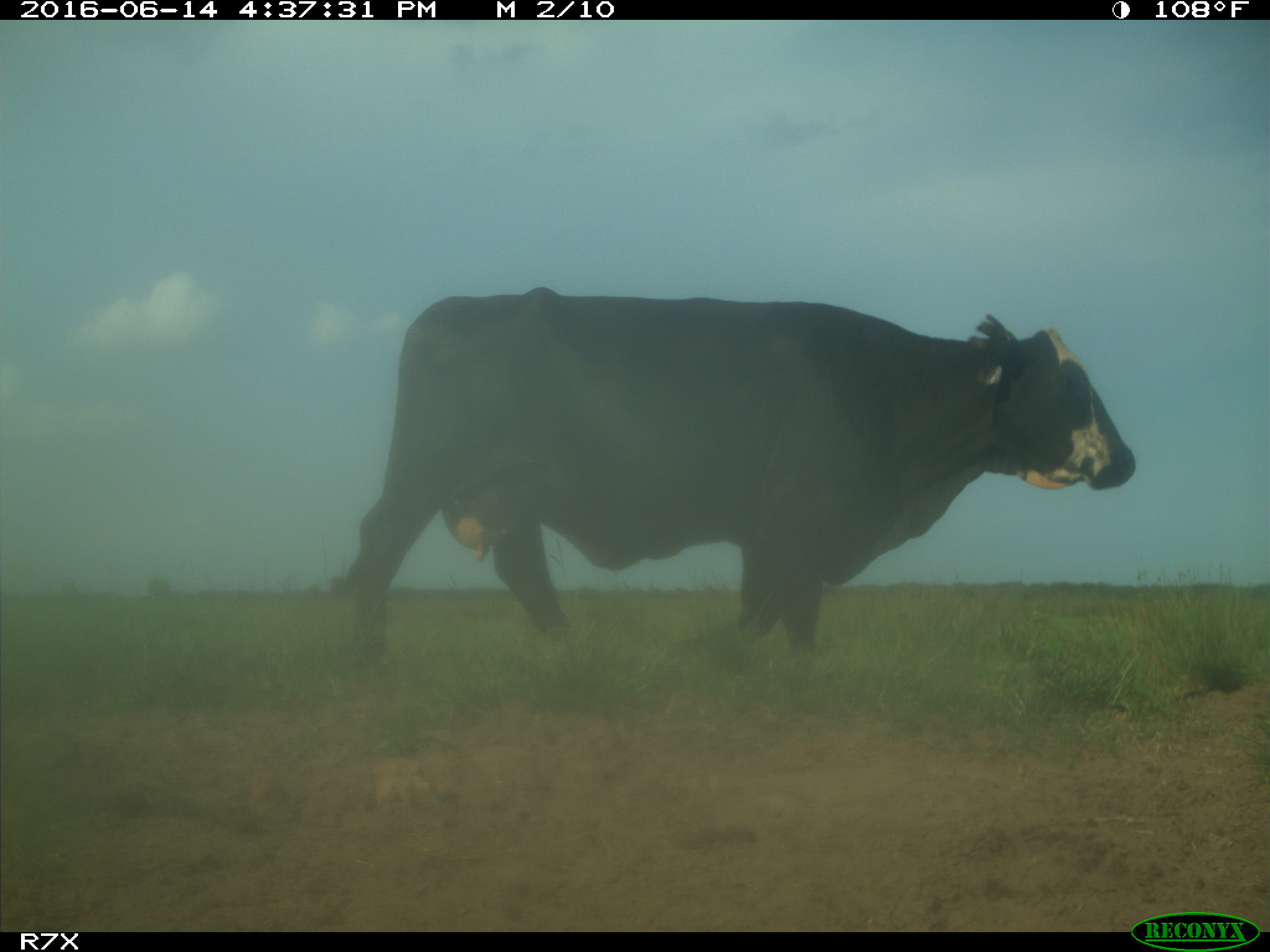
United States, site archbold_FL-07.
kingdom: Animalia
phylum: Chordata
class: Mammalia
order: Artiodactyla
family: Bovidae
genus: Bos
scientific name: Bos taurus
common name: domestic cow